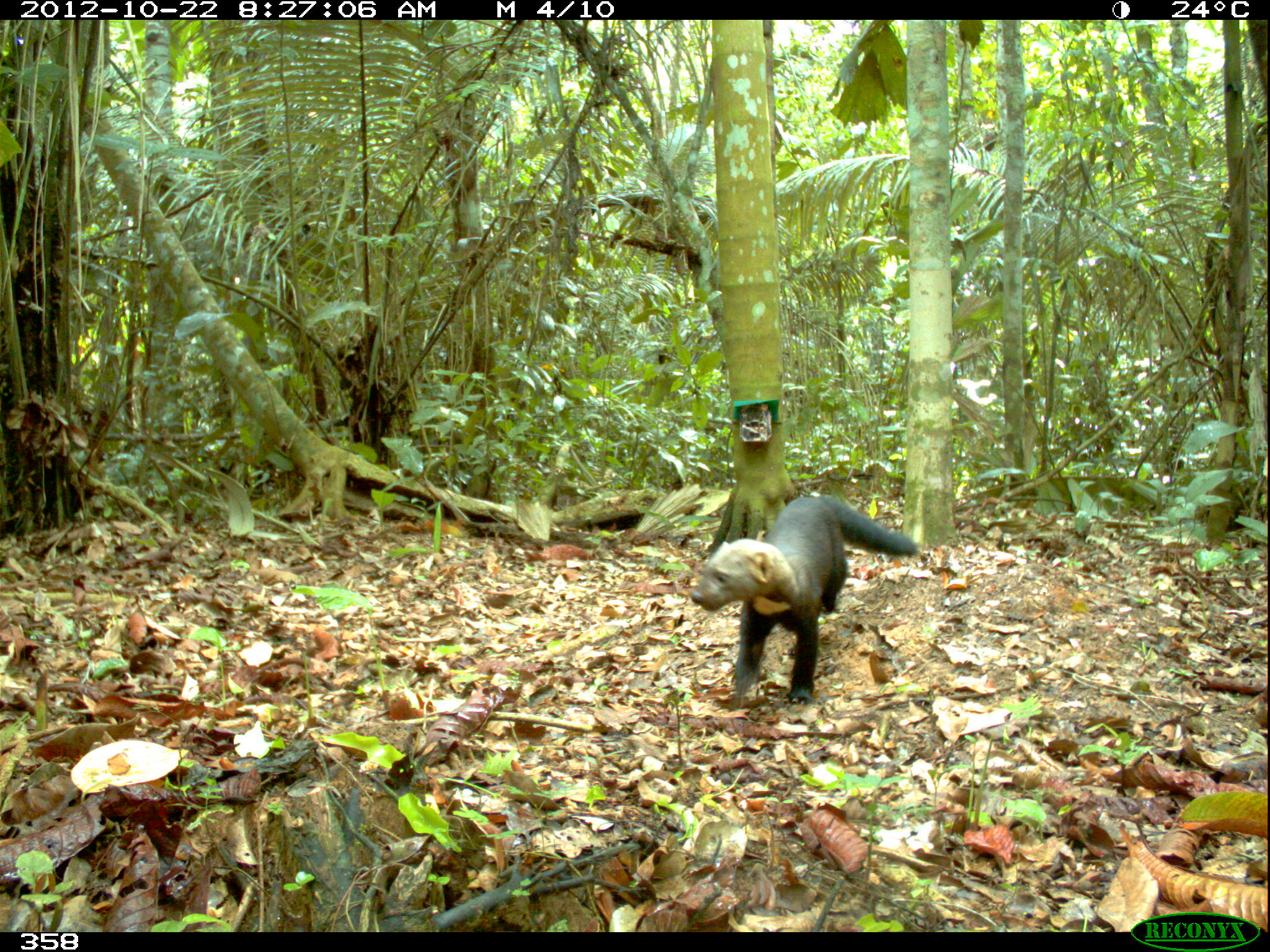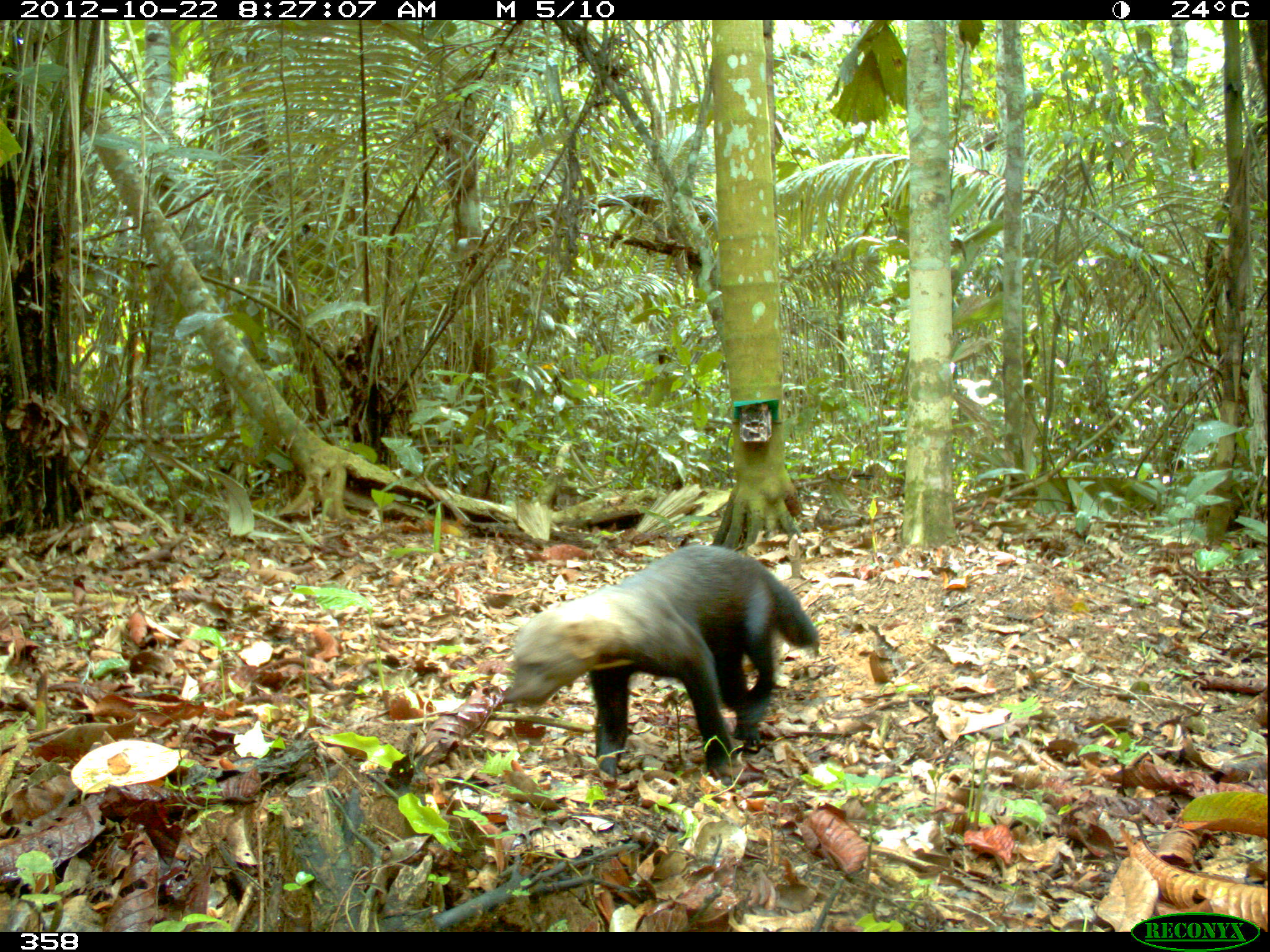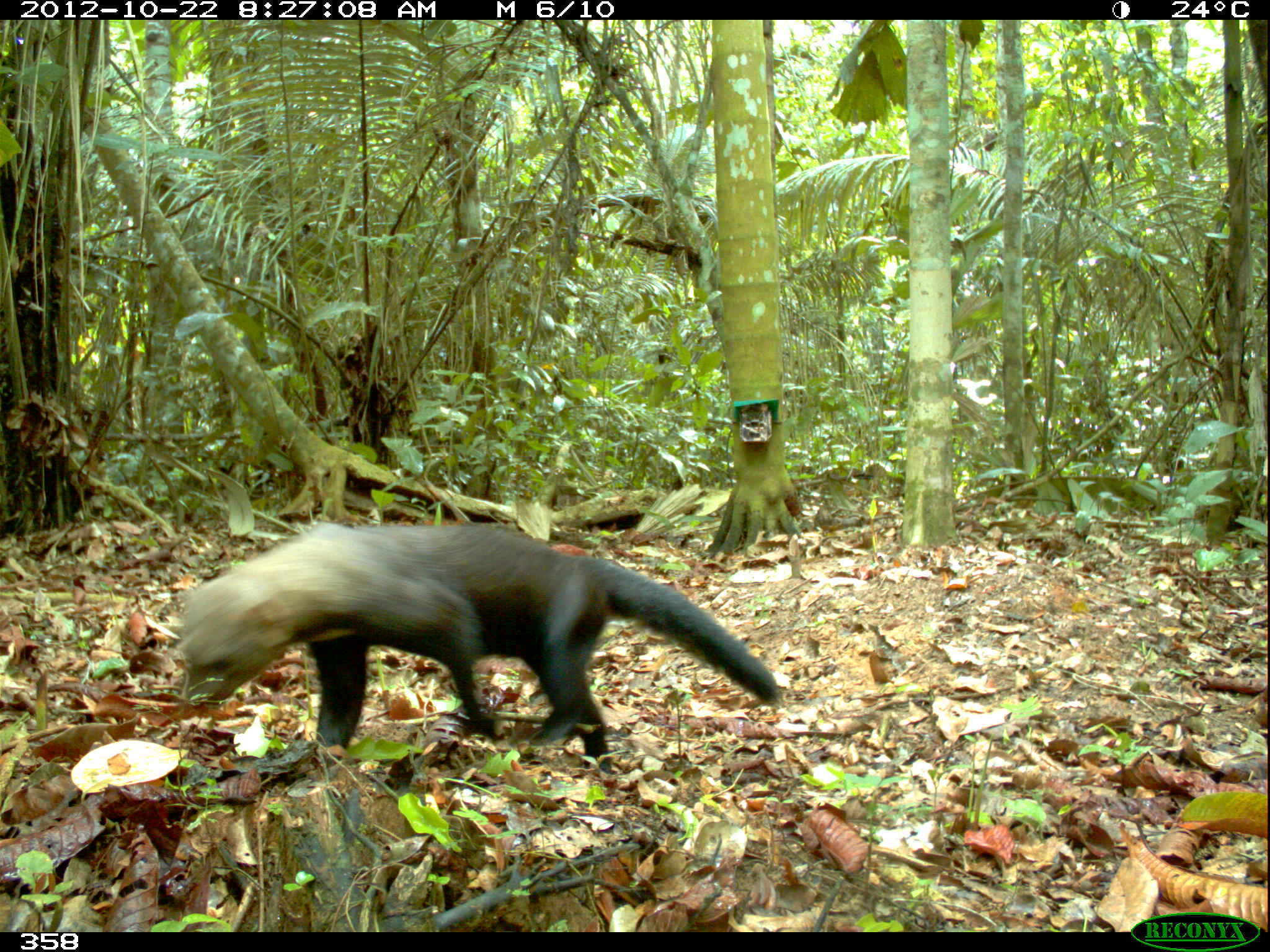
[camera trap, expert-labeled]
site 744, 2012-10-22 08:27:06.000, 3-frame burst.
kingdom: Animalia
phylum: Chordata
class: Mammalia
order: Carnivora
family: Mustelidae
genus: Eira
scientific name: Eira barbara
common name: tayra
Eira barbara (tayra).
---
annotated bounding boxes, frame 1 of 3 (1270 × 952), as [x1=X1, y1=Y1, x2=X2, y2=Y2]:
eira barbara: [x1=689, y1=493, x2=921, y2=707]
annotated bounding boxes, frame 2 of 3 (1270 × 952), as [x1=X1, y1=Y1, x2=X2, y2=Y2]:
eira barbara: [x1=503, y1=543, x2=822, y2=791]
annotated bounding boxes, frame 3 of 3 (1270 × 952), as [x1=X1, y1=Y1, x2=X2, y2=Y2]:
eira barbara: [x1=177, y1=521, x2=785, y2=778]